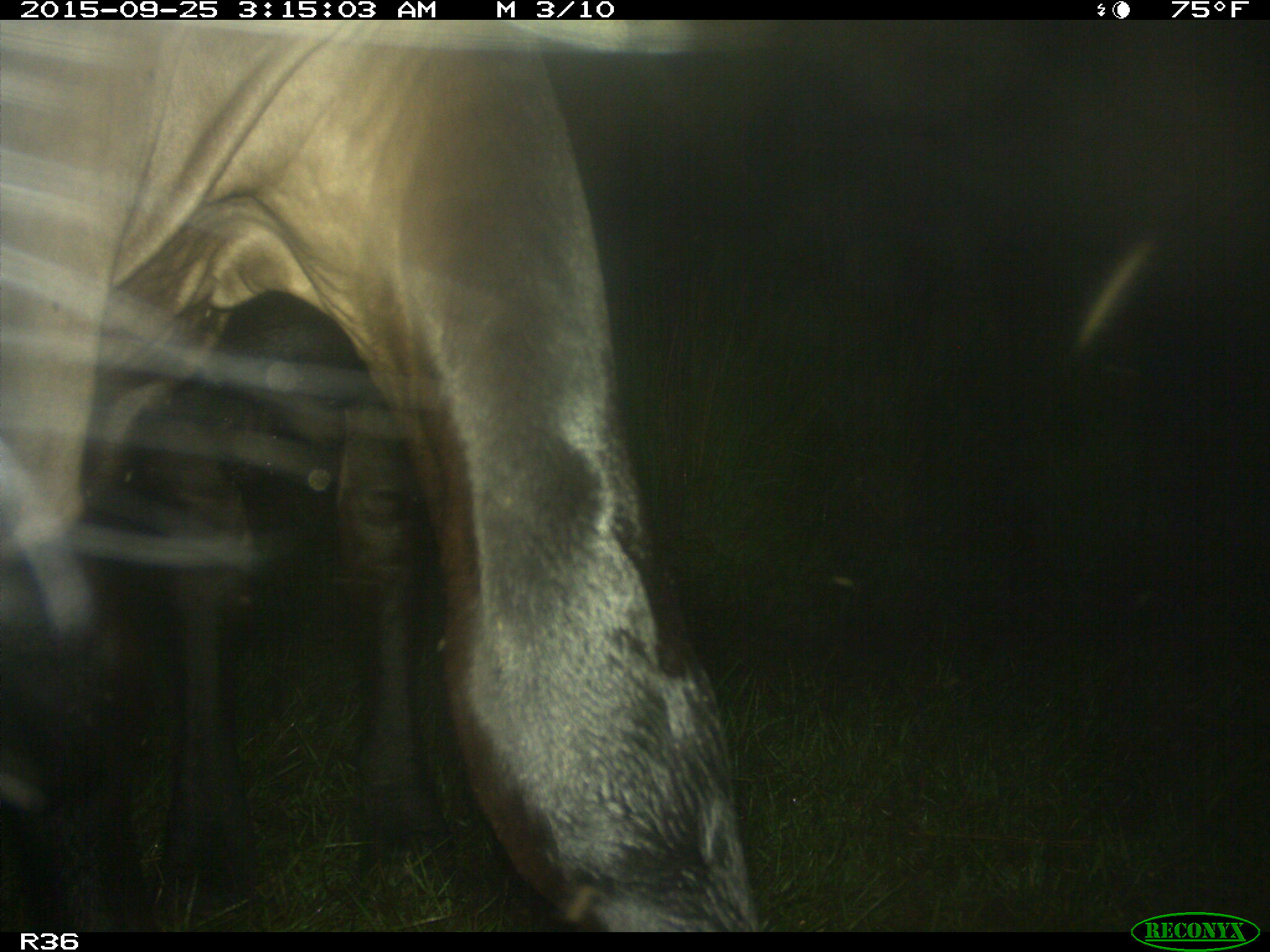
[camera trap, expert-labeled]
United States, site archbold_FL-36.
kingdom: Animalia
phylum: Chordata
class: Mammalia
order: Artiodactyla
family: Bovidae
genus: Bos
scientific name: Bos taurus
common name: domestic cow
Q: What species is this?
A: Bos taurus (domestic cow).